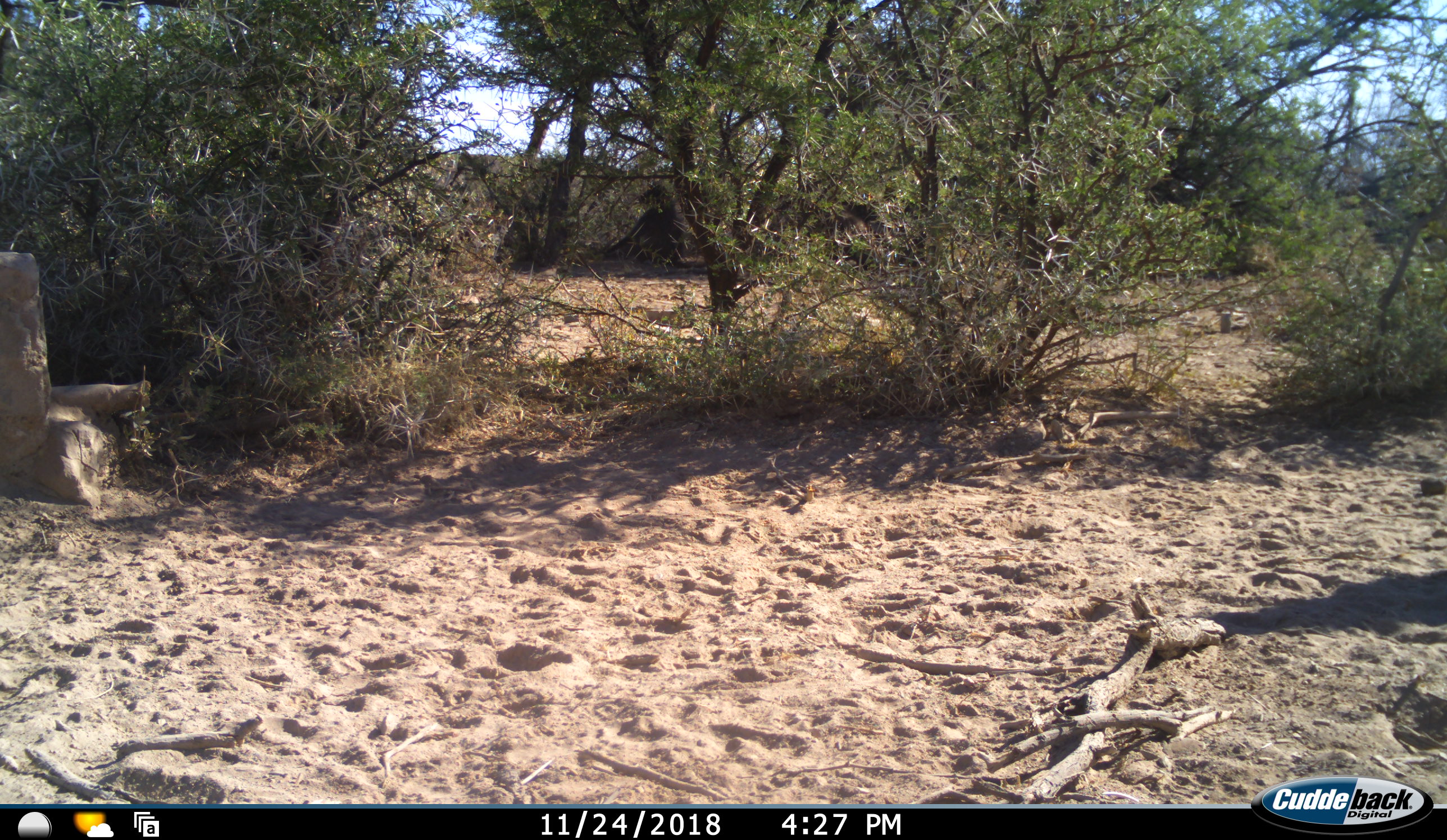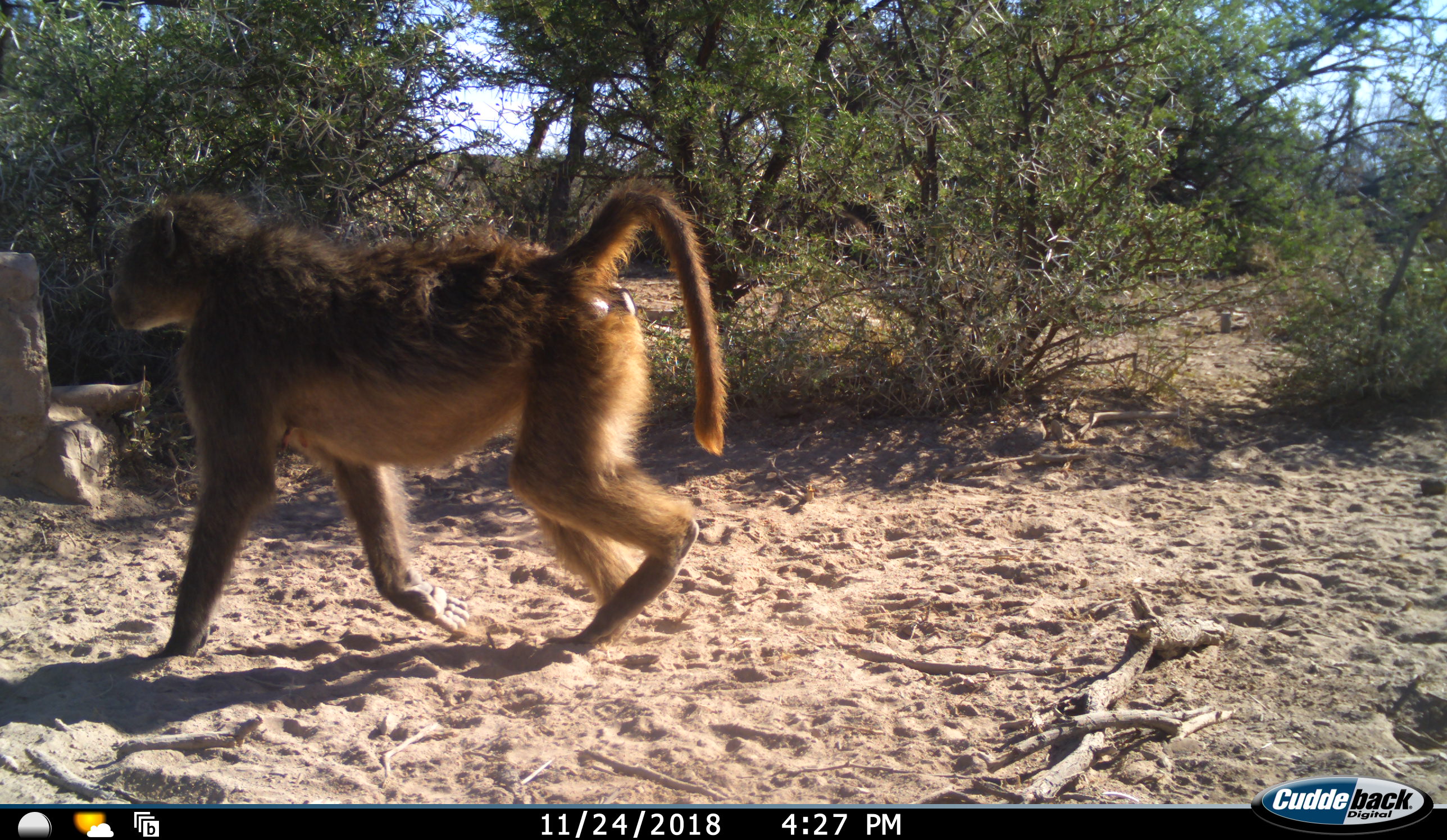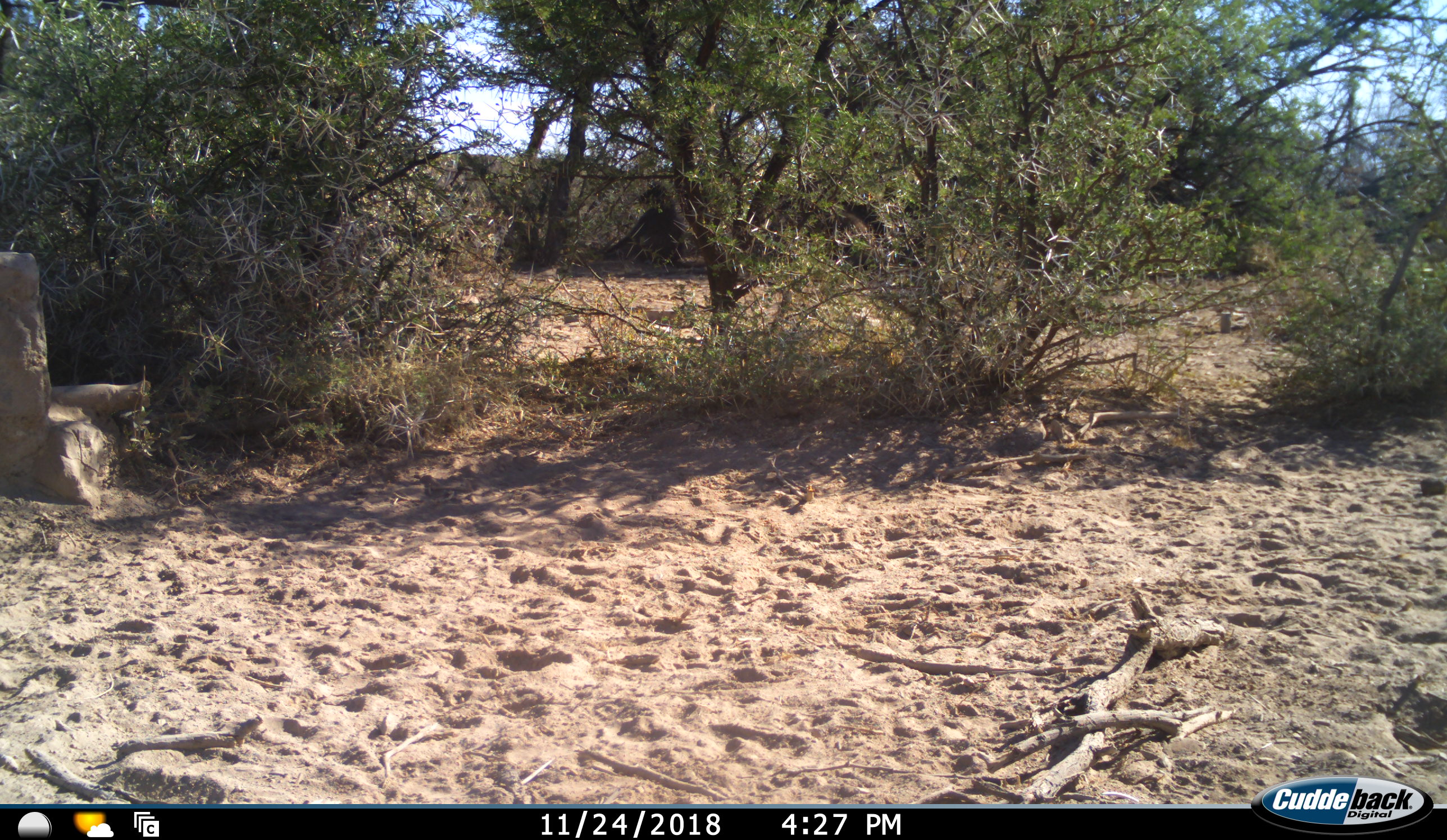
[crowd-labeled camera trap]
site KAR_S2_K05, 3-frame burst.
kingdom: Animalia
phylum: Chordata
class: Mammalia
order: Primates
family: Cercopithecidae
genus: Papio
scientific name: Papio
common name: baboon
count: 1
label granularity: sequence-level